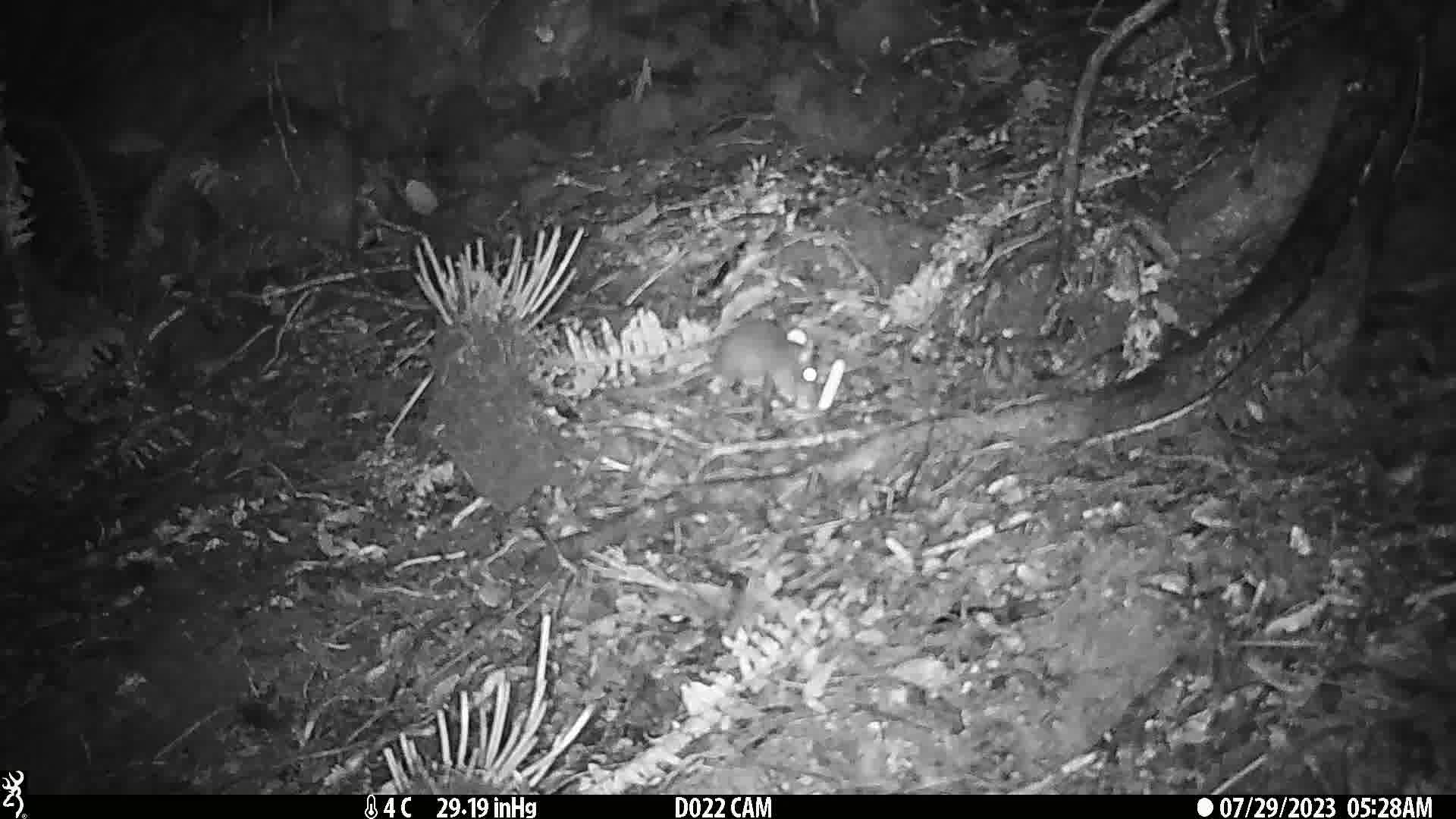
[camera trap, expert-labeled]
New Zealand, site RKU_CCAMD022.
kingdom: Animalia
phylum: Chordata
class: Mammalia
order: Rodentia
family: Muridae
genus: Rattus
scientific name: Rattus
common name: rat